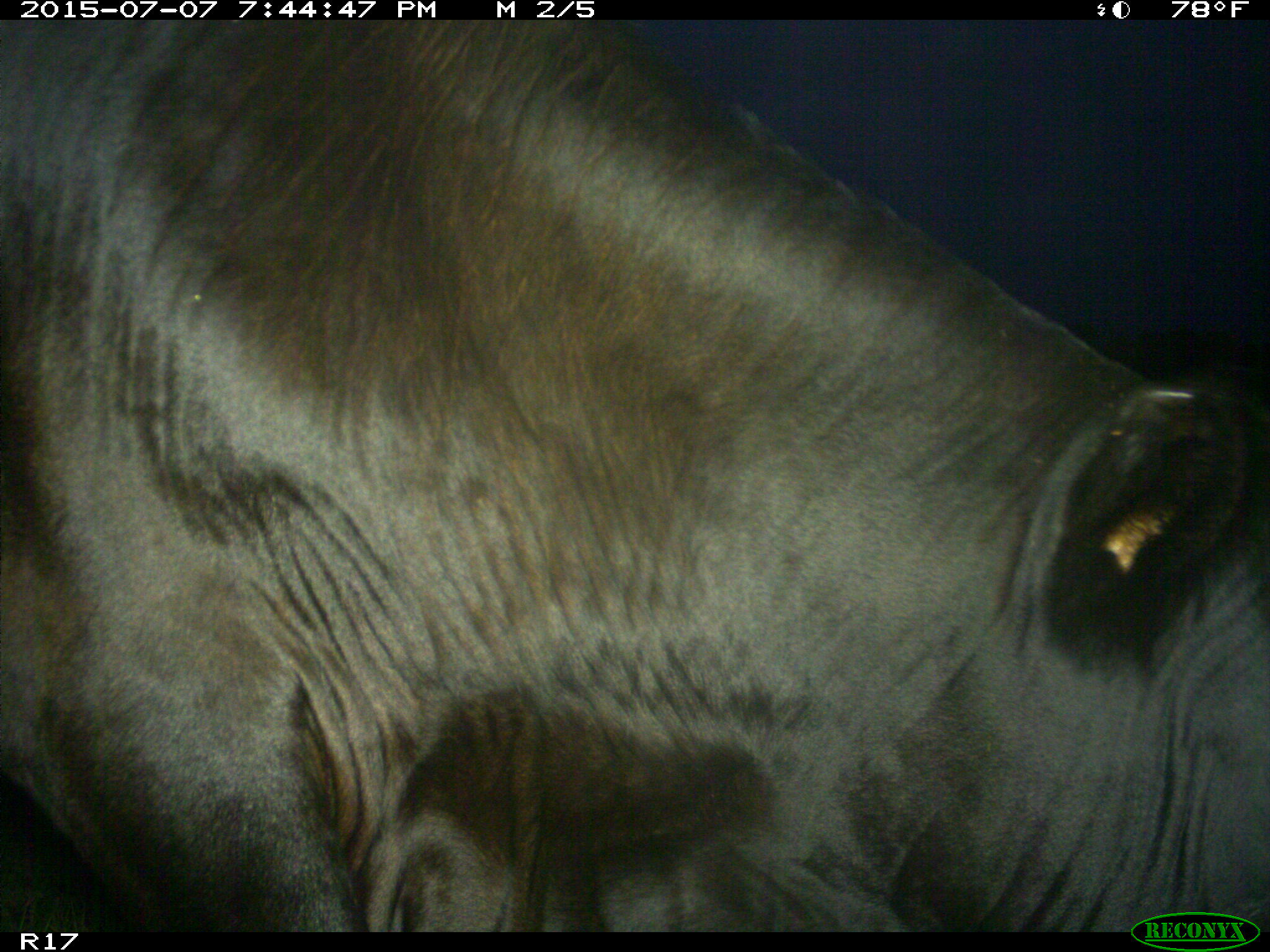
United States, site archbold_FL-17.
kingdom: Animalia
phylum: Chordata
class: Mammalia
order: Artiodactyla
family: Bovidae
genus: Bos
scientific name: Bos taurus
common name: domestic cow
Bos taurus (domestic cow).